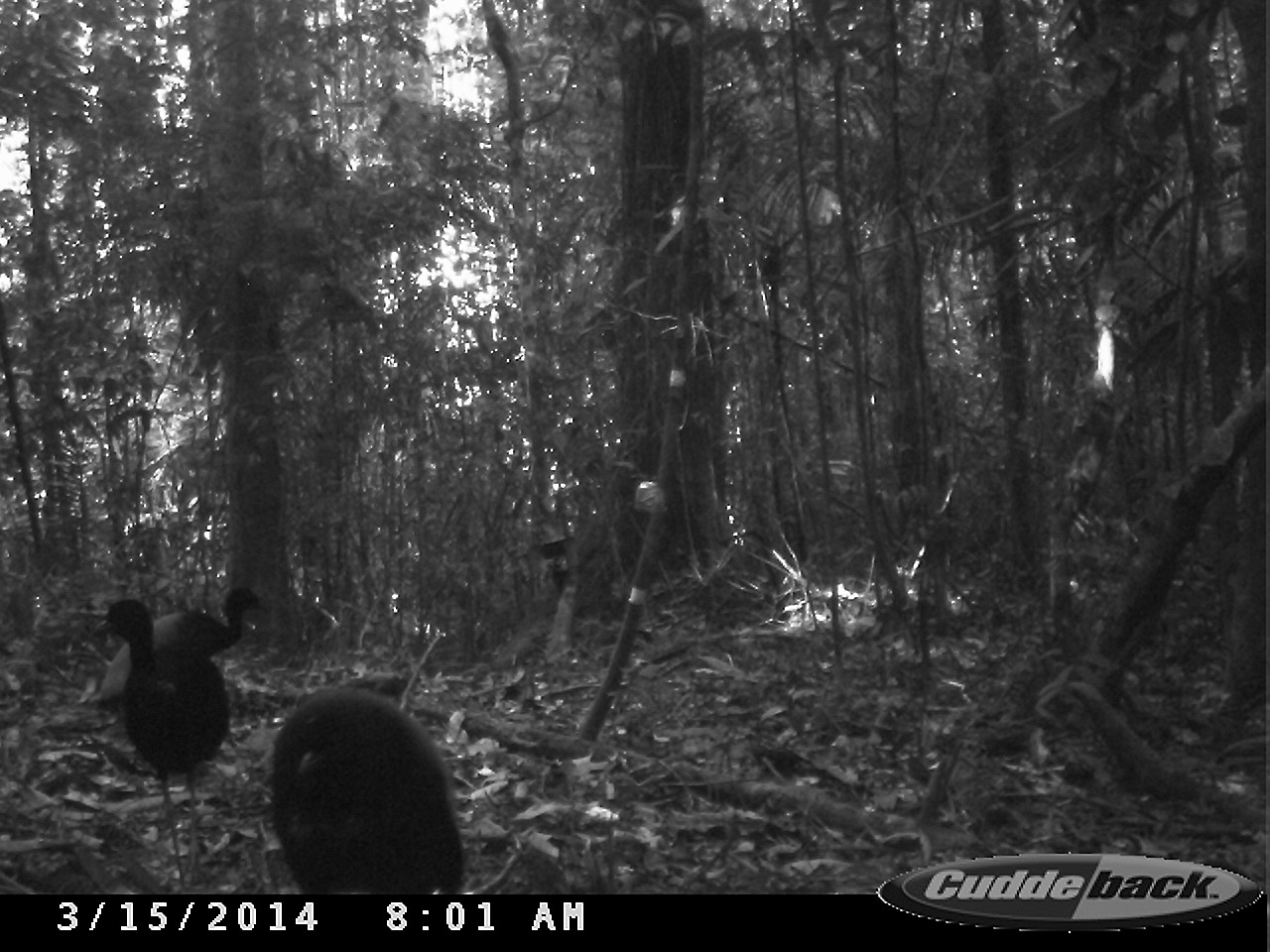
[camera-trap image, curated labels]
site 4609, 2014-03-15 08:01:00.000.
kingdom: Animalia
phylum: Chordata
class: Aves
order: Gruiformes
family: Psophiidae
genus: Psophia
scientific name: Psophia crepitans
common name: gray-winged trumpeter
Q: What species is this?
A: Psophia crepitans (gray-winged trumpeter).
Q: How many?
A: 3.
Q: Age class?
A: Adult.